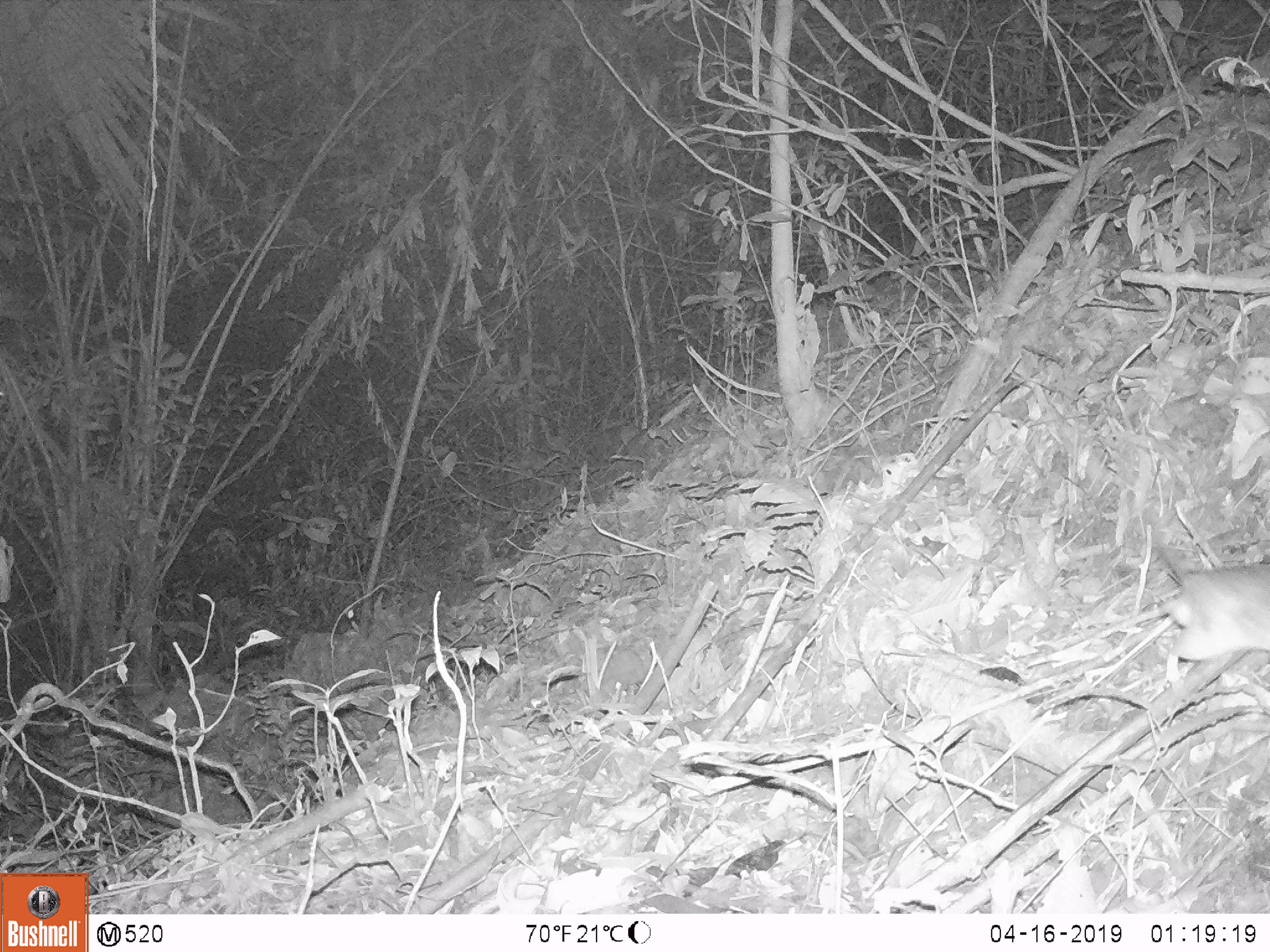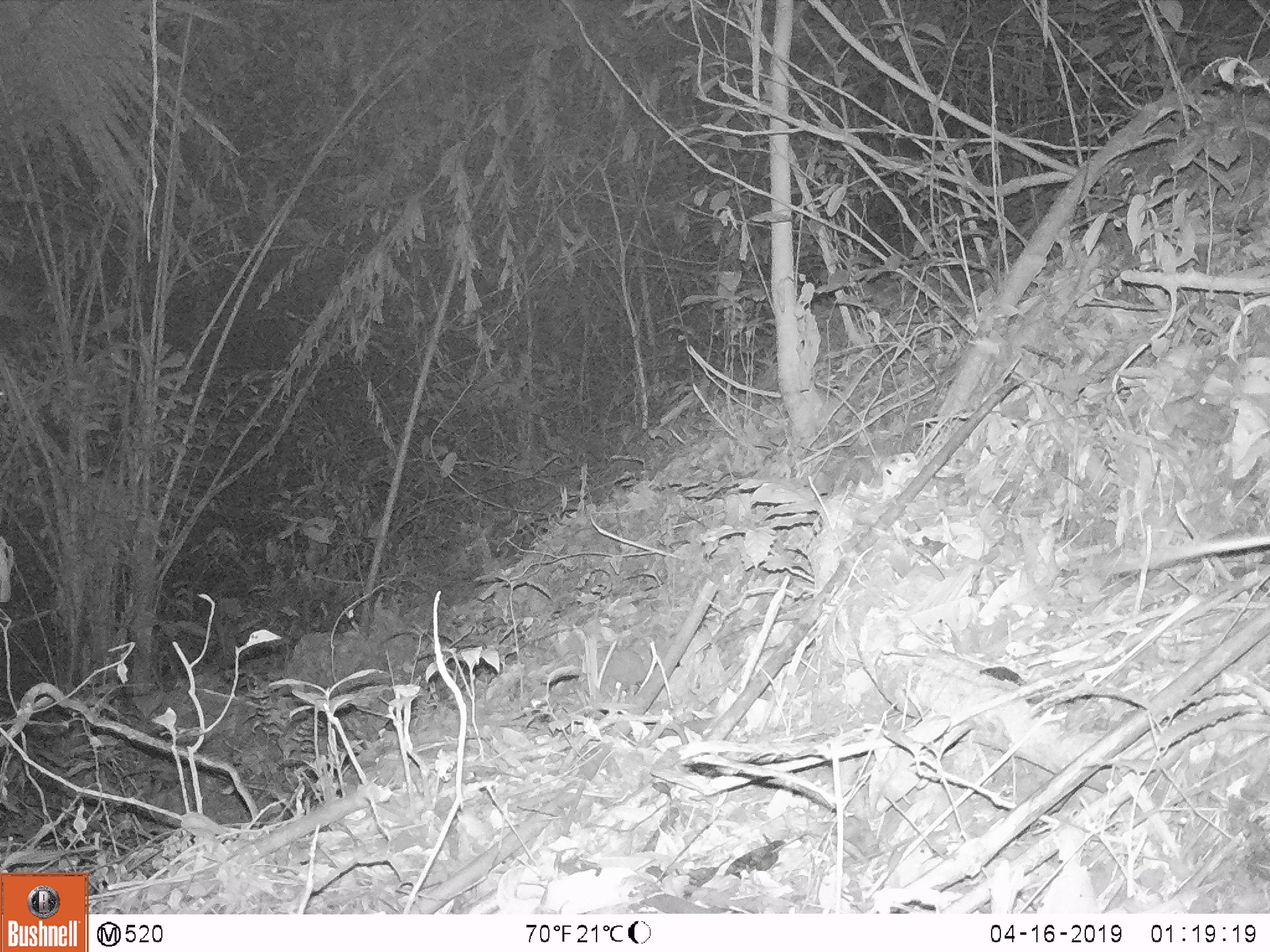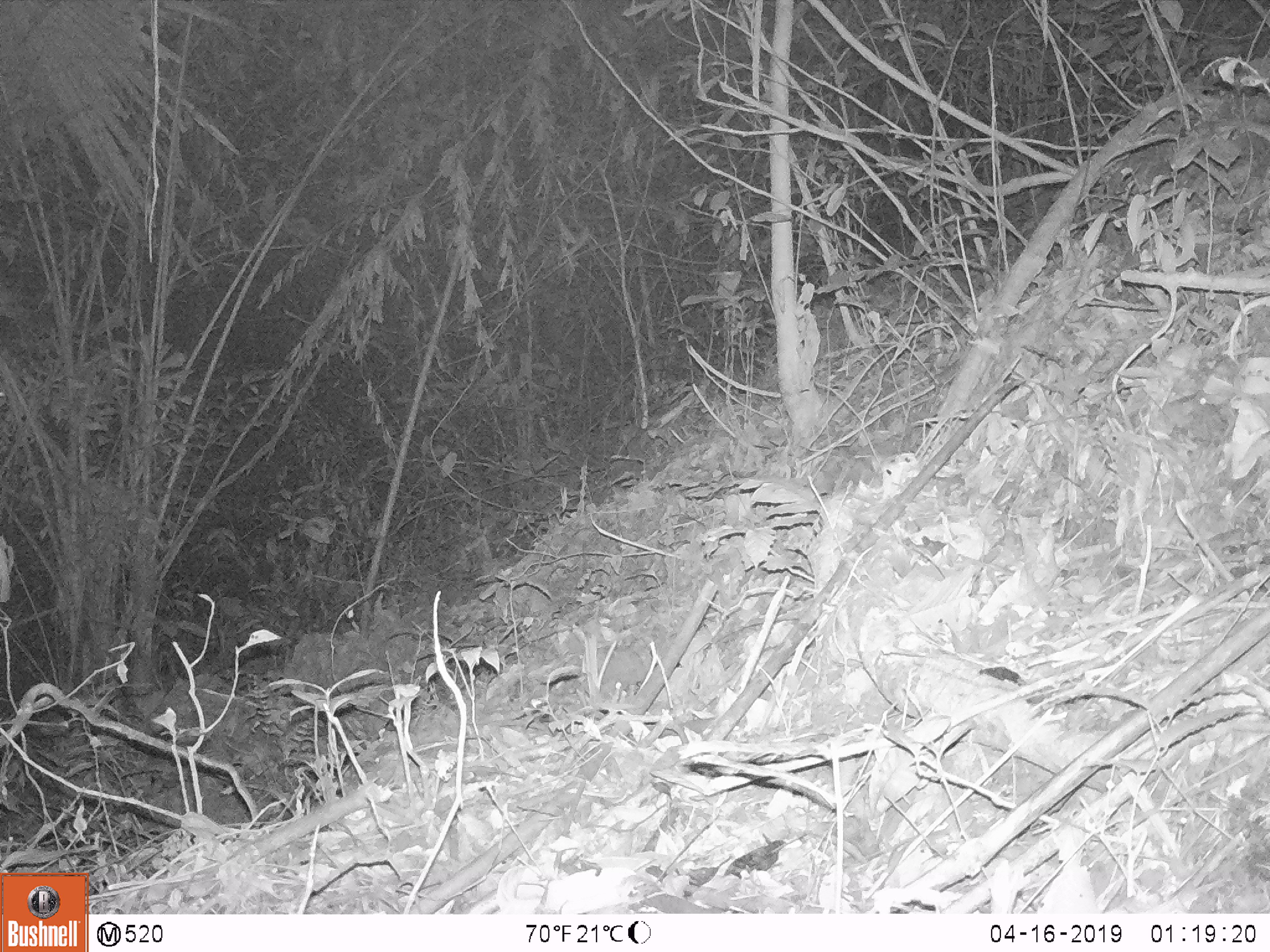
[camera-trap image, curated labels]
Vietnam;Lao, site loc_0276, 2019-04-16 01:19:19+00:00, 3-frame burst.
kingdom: Animalia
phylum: Chordata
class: Mammalia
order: Rodentia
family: Muridae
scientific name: Muridae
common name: old-world mice and rats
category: unidentified murid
Unidentified murid (old-world mice and rats) (Muridae). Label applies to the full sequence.